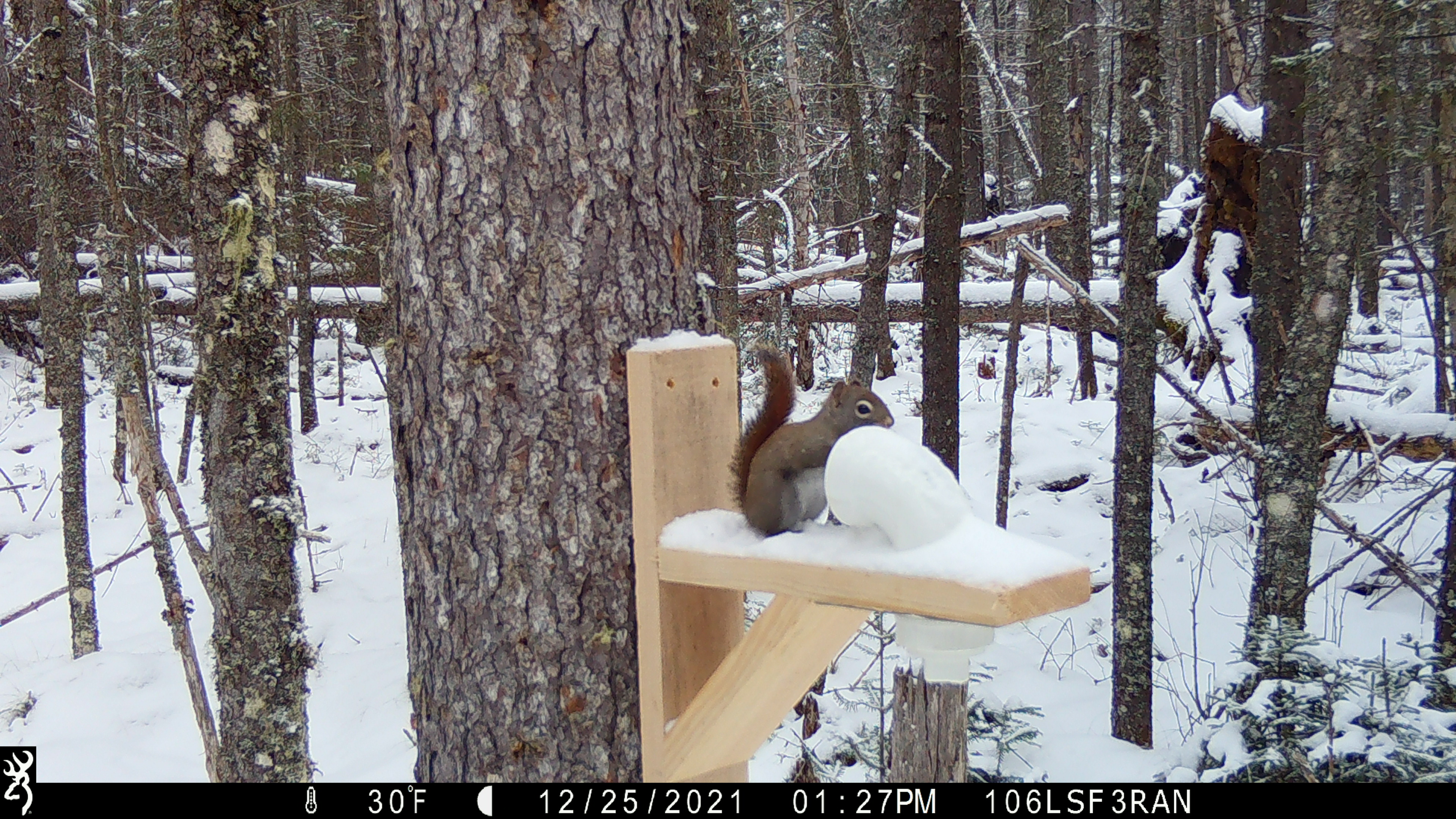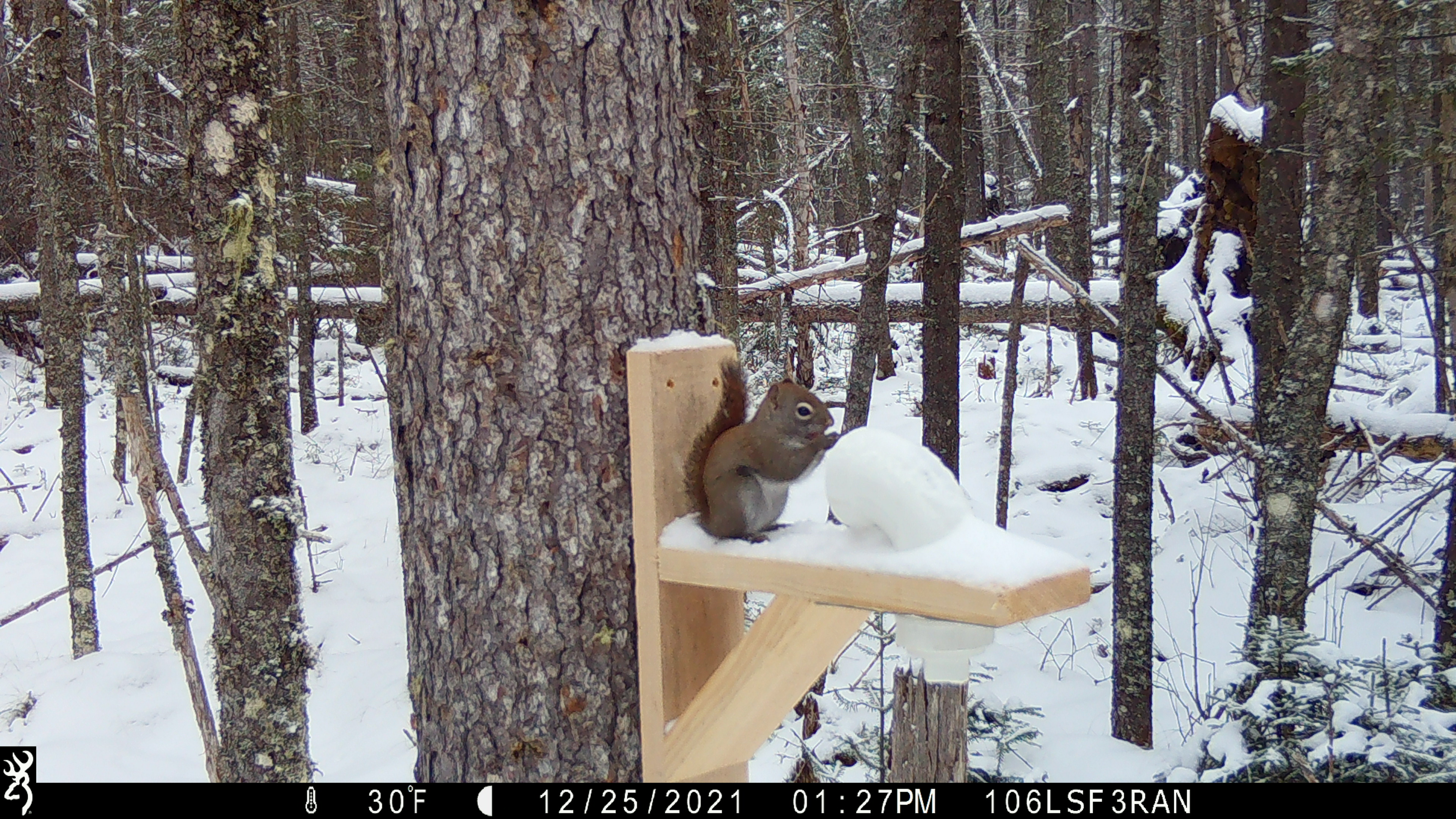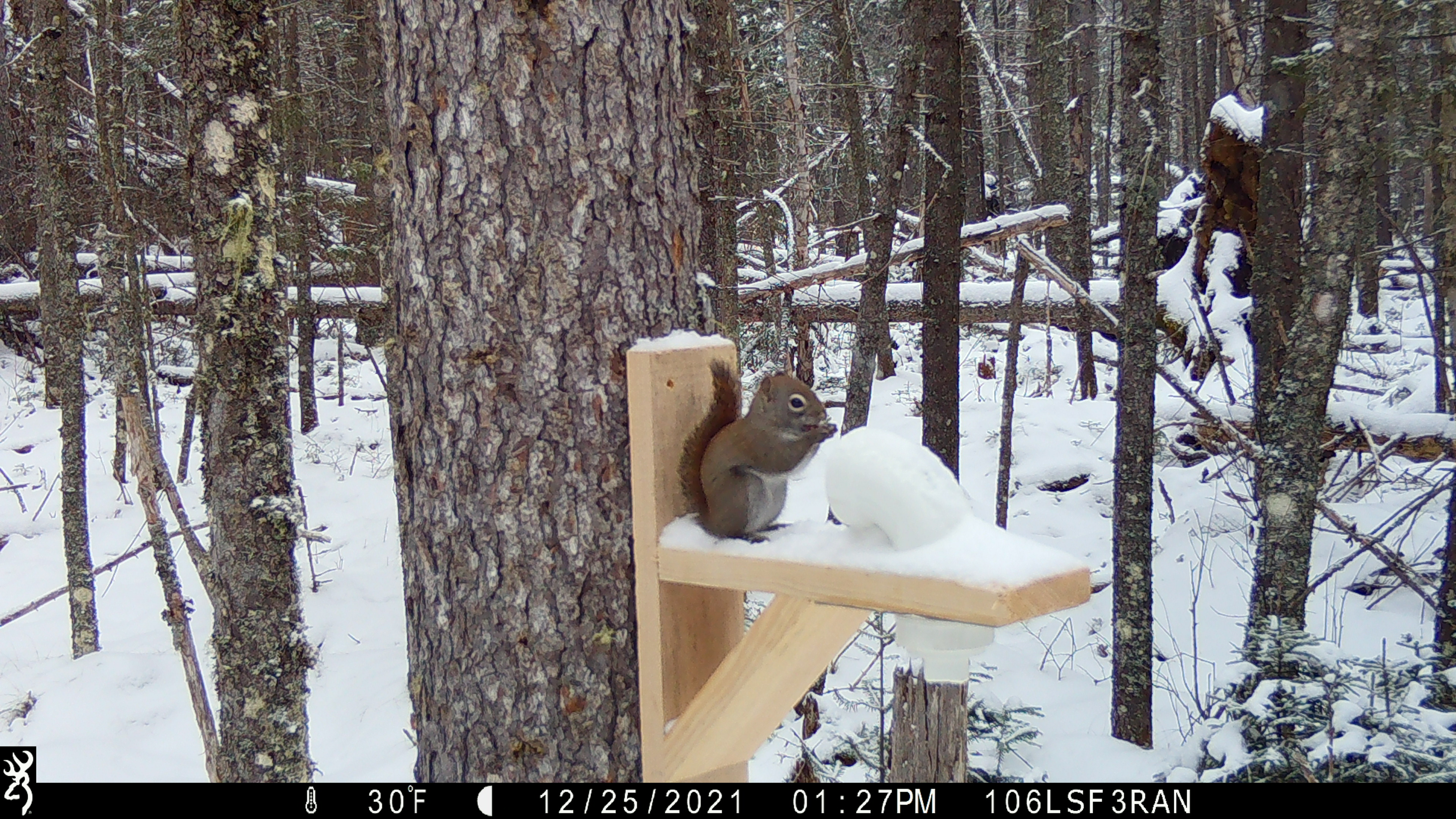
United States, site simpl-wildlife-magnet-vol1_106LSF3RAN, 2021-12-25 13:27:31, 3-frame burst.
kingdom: Animalia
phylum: Chordata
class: Mammalia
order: Rodentia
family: Sciuridae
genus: Tamiasciurus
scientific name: Tamiasciurus hudsonicus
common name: red squirrel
Red squirrel (Tamiasciurus hudsonicus).